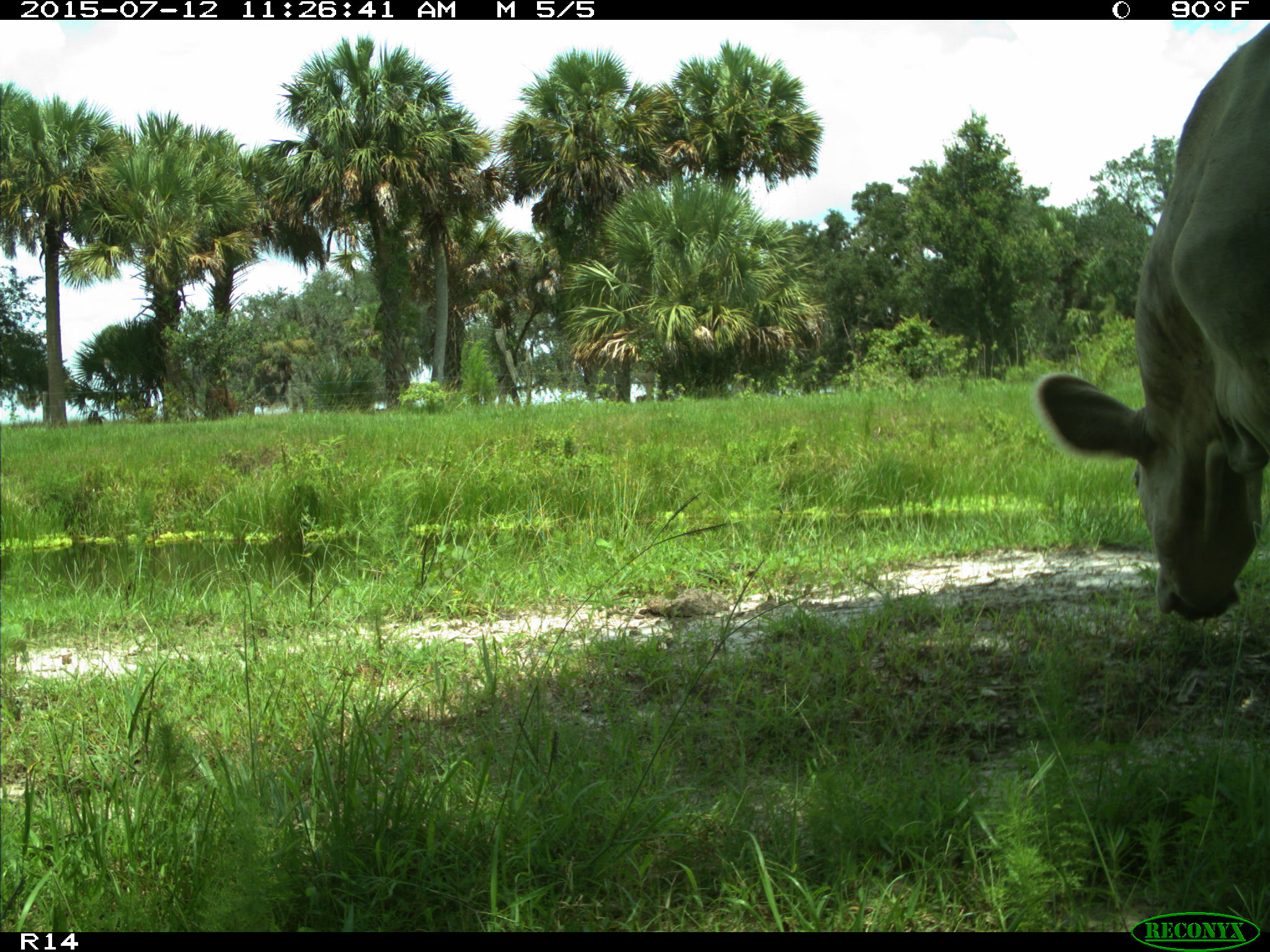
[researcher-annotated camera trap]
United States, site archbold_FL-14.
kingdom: Animalia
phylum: Chordata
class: Mammalia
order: Artiodactyla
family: Bovidae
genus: Bos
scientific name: Bos taurus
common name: domestic cow